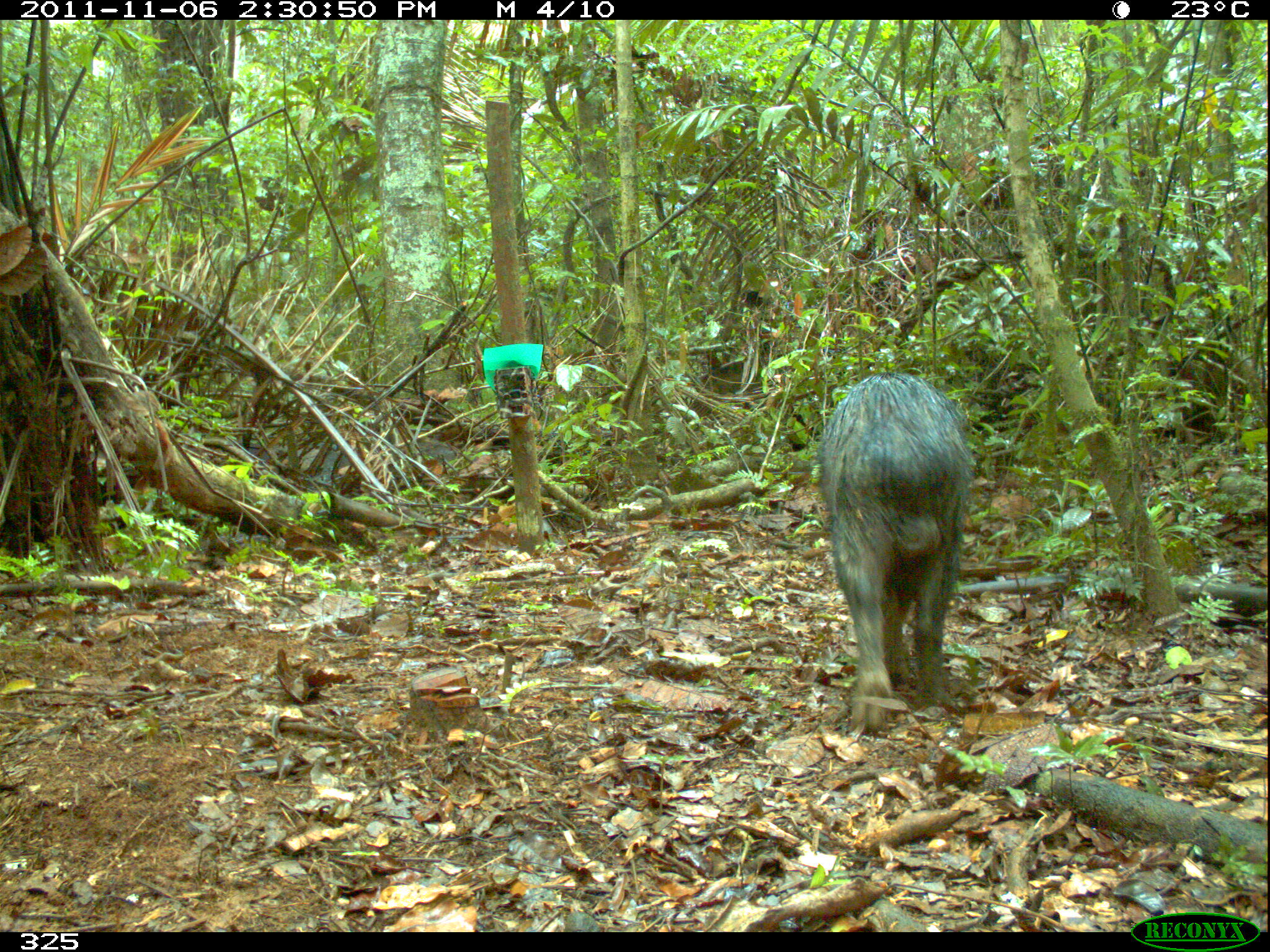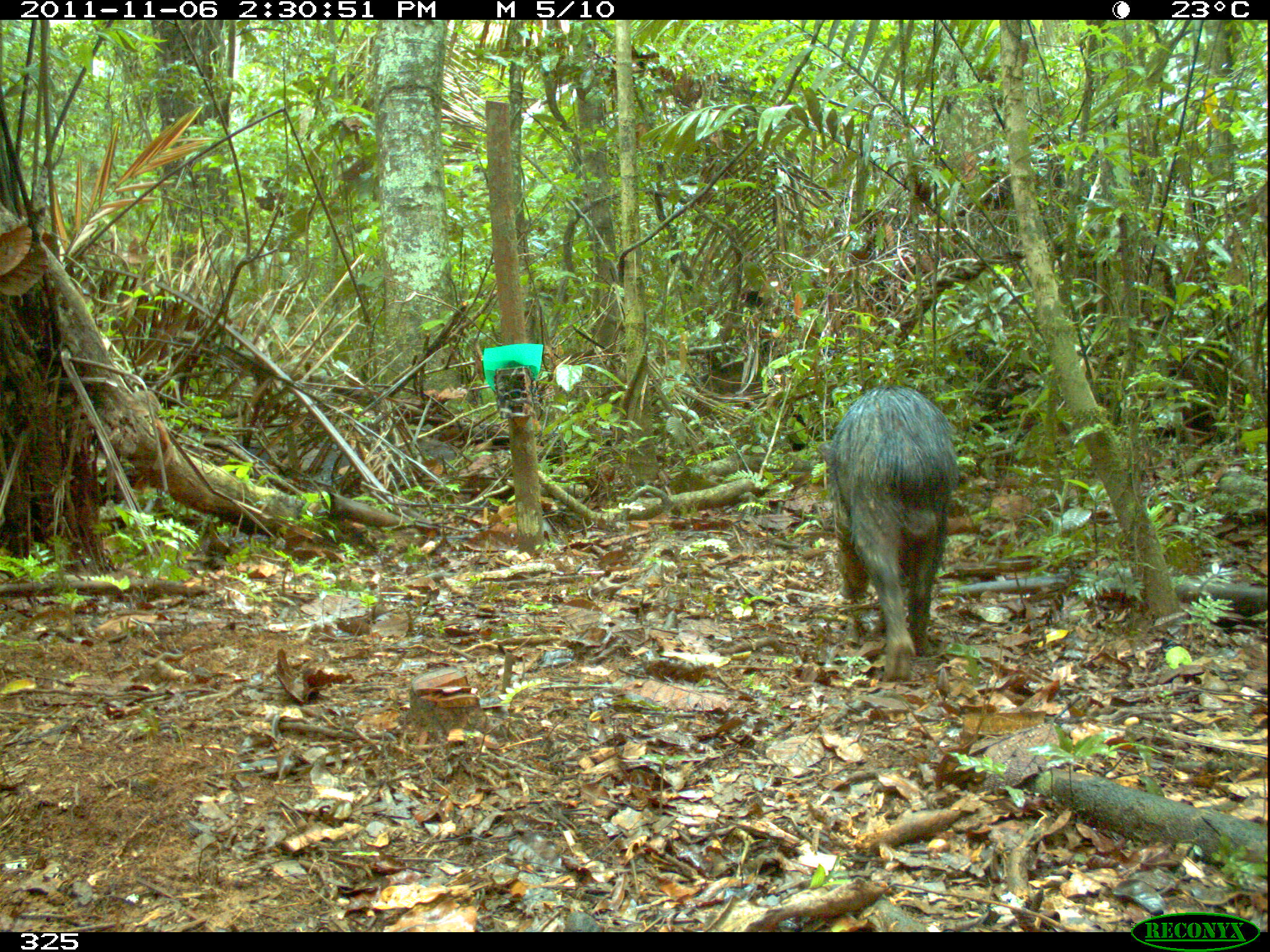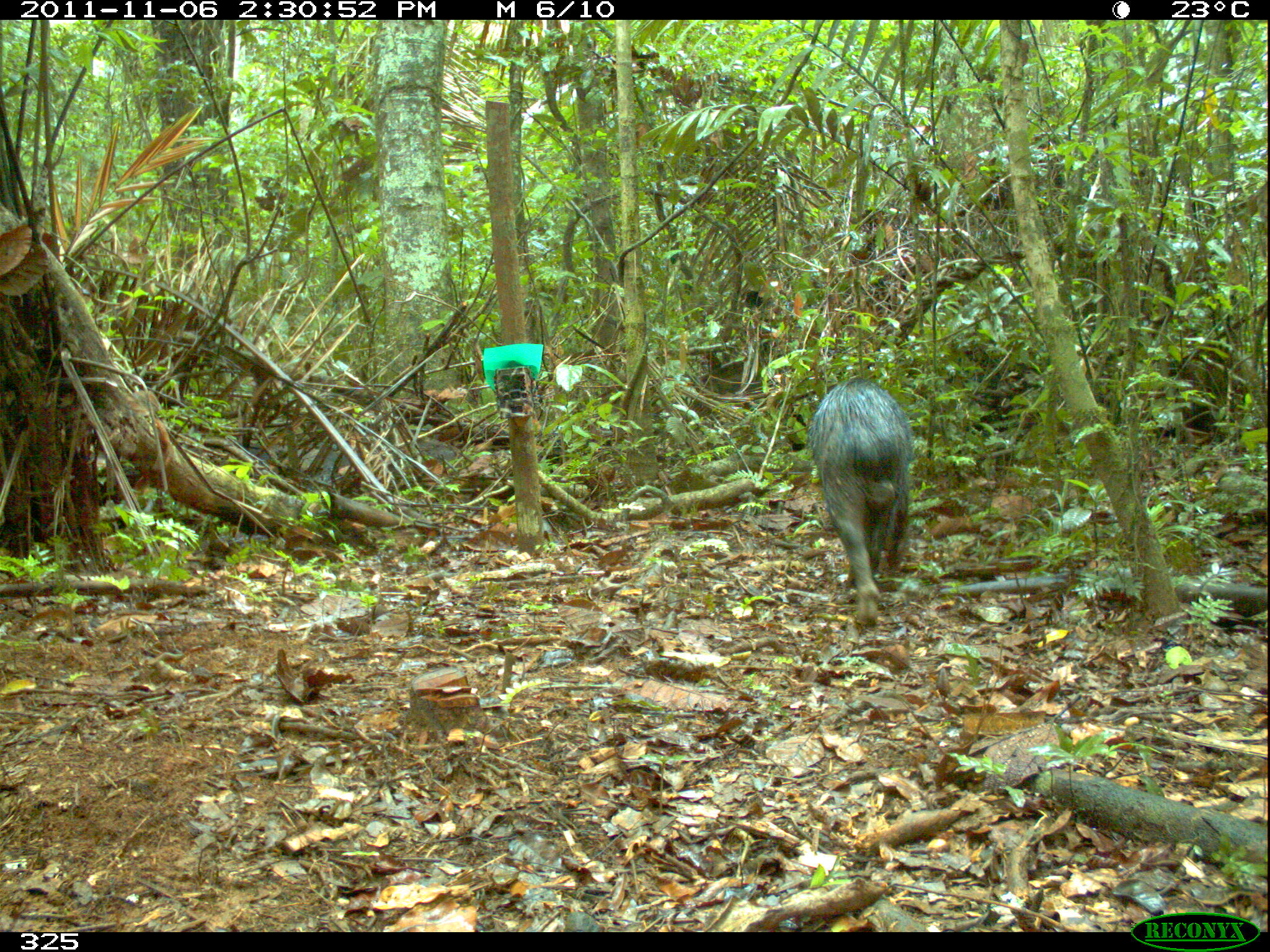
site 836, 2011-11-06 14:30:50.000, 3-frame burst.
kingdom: Animalia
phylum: Chordata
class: Mammalia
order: Artiodactyla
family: Tayassuidae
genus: Tayassu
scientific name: Tayassu pecari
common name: white-lipped peccary